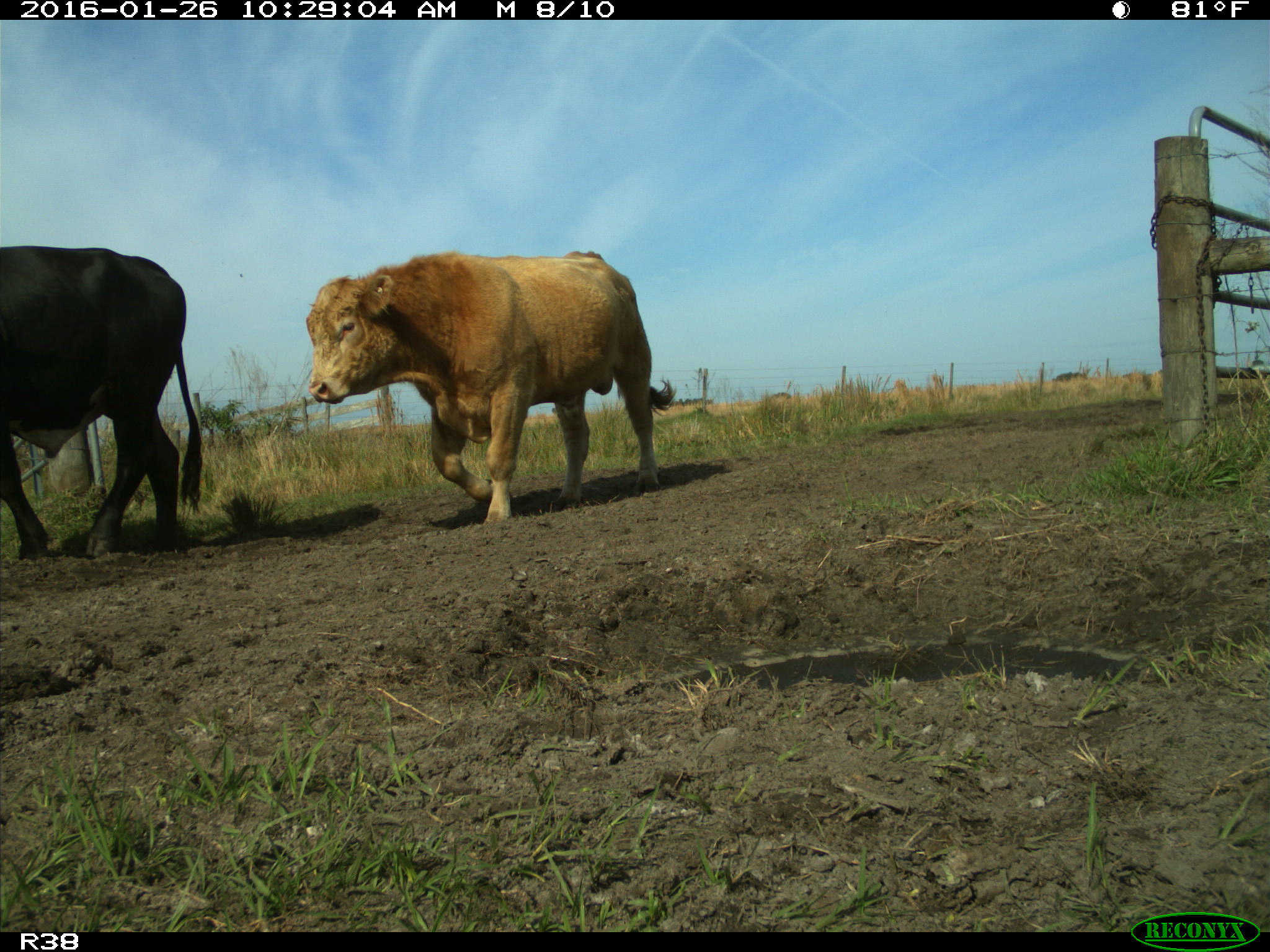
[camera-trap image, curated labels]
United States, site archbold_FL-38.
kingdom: Animalia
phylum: Chordata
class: Mammalia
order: Artiodactyla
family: Bovidae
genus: Bos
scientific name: Bos taurus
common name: domestic cow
Bos taurus (domestic cow).